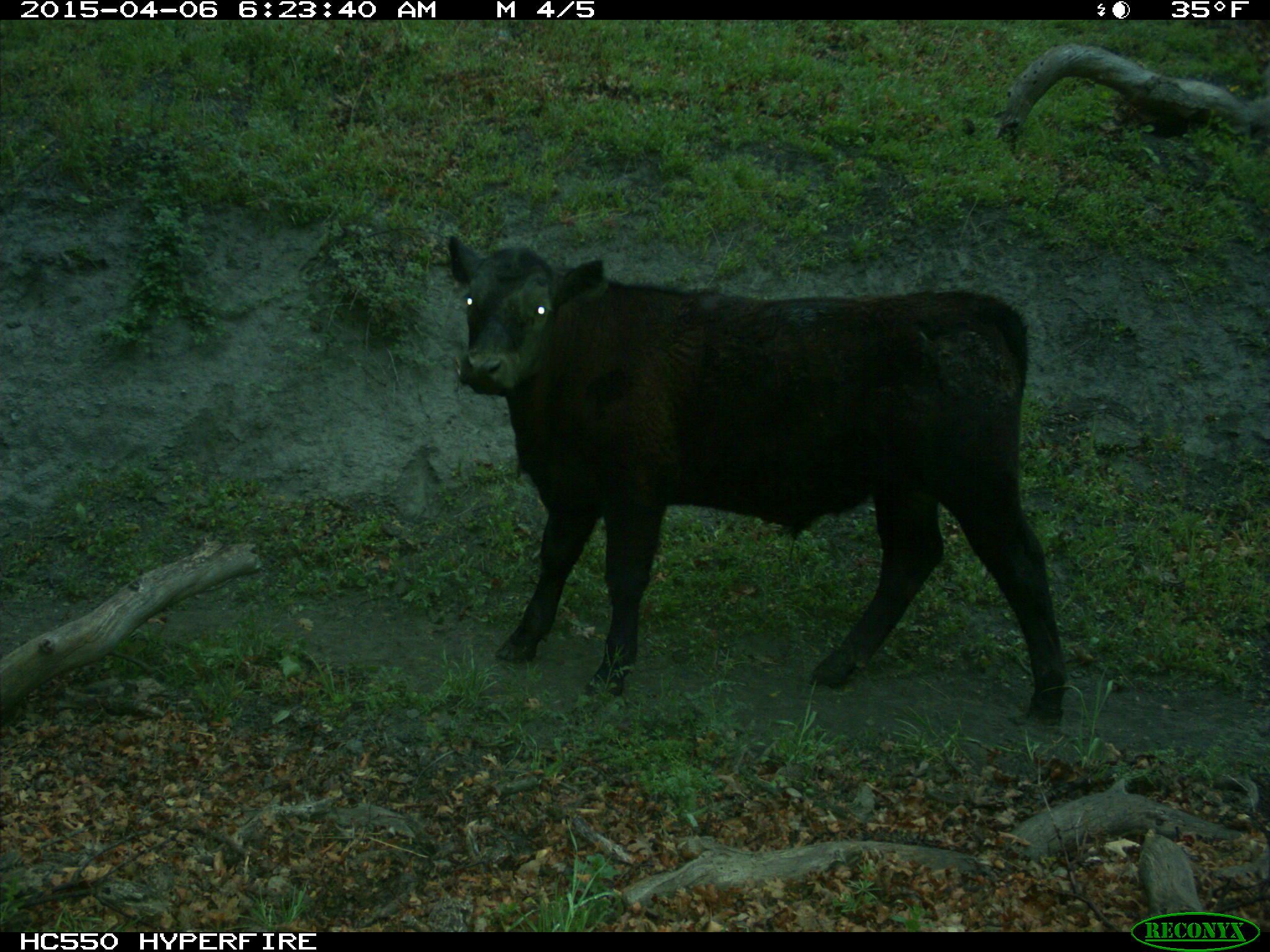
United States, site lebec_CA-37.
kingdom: Animalia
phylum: Chordata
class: Mammalia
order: Artiodactyla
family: Bovidae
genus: Bos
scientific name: Bos taurus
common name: domestic cow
Bos taurus (domestic cow).